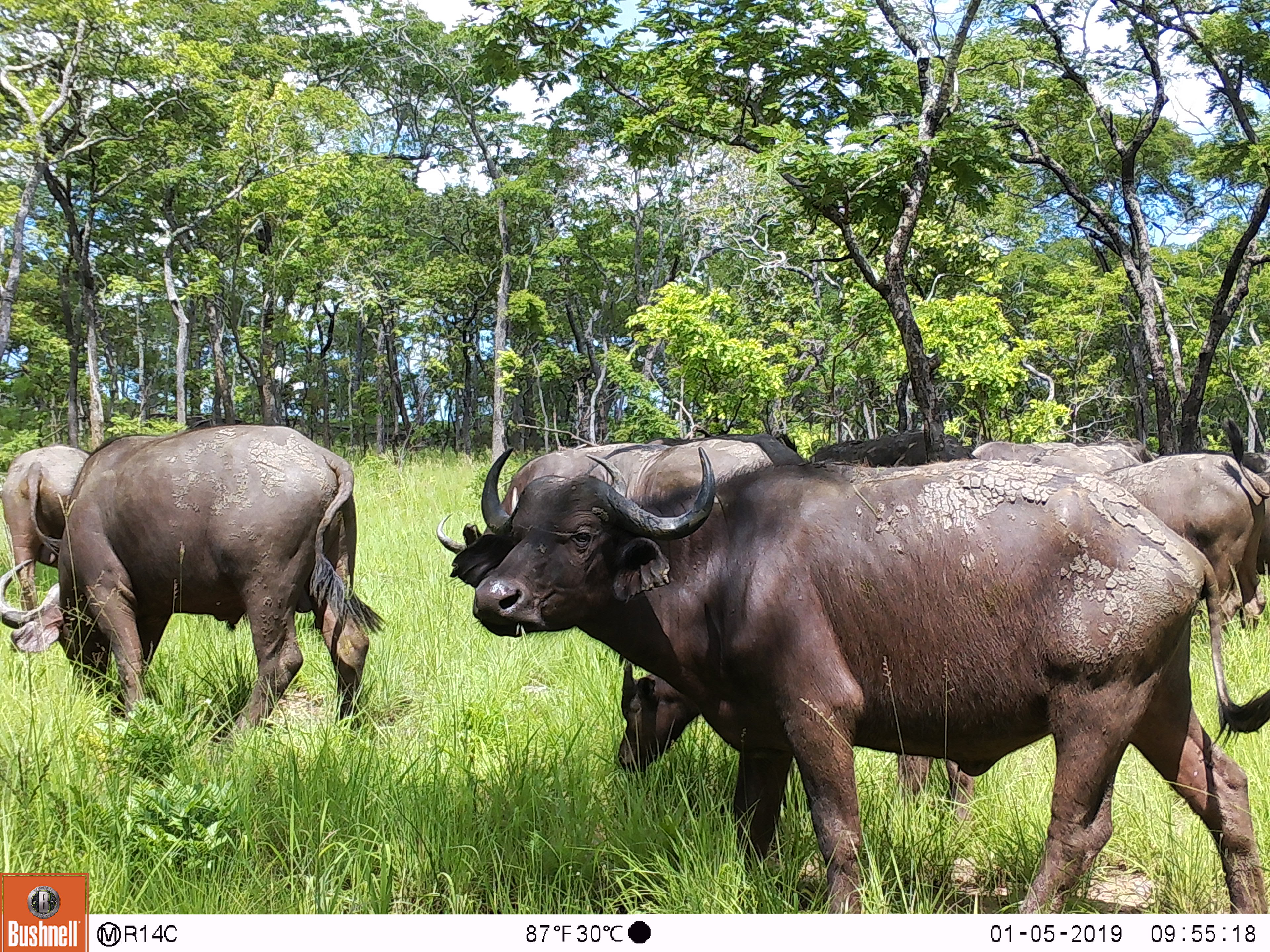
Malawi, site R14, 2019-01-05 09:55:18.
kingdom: Animalia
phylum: Chordata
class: Mammalia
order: Artiodactyla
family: Bovidae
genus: Syncerus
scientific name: Syncerus caffer caffer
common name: cape buffalo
Cape buffalo (Syncerus caffer caffer), count 5.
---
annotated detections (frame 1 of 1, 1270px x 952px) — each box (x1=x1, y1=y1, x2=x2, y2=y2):
cape buffalo: (x1=464, y1=437, x2=1268, y2=908); (x1=0, y1=421, x2=386, y2=761); (x1=1072, y1=438, x2=1268, y2=634); (x1=2, y1=445, x2=104, y2=623); (x1=607, y1=659, x2=705, y2=790)